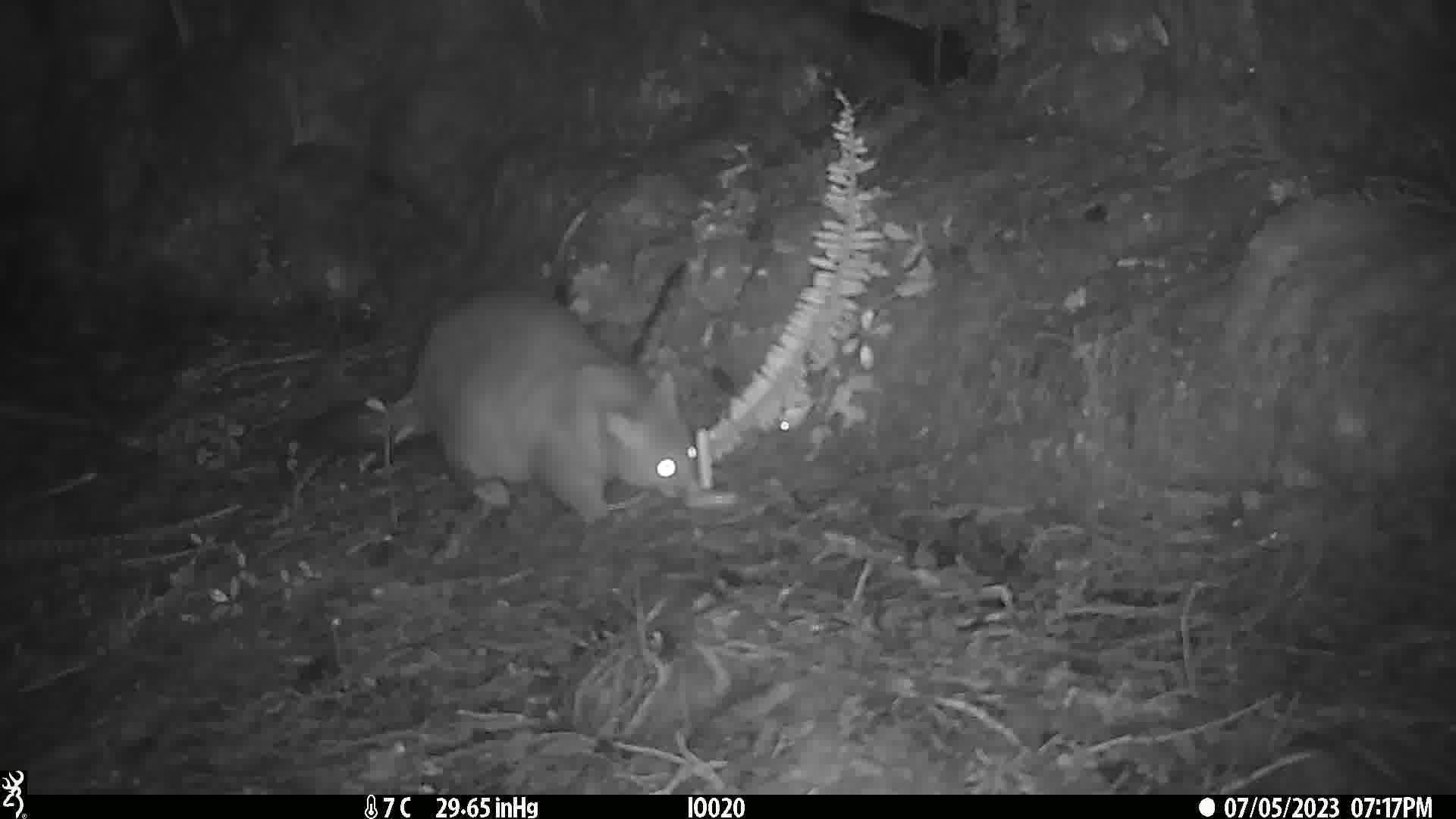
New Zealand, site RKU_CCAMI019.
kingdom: Animalia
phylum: Chordata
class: Mammalia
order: Diprotodontia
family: Phalangeridae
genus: Trichosurus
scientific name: Trichosurus vulpecula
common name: common brushtail possum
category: possum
Possum (common brushtail possum) (Trichosurus vulpecula).